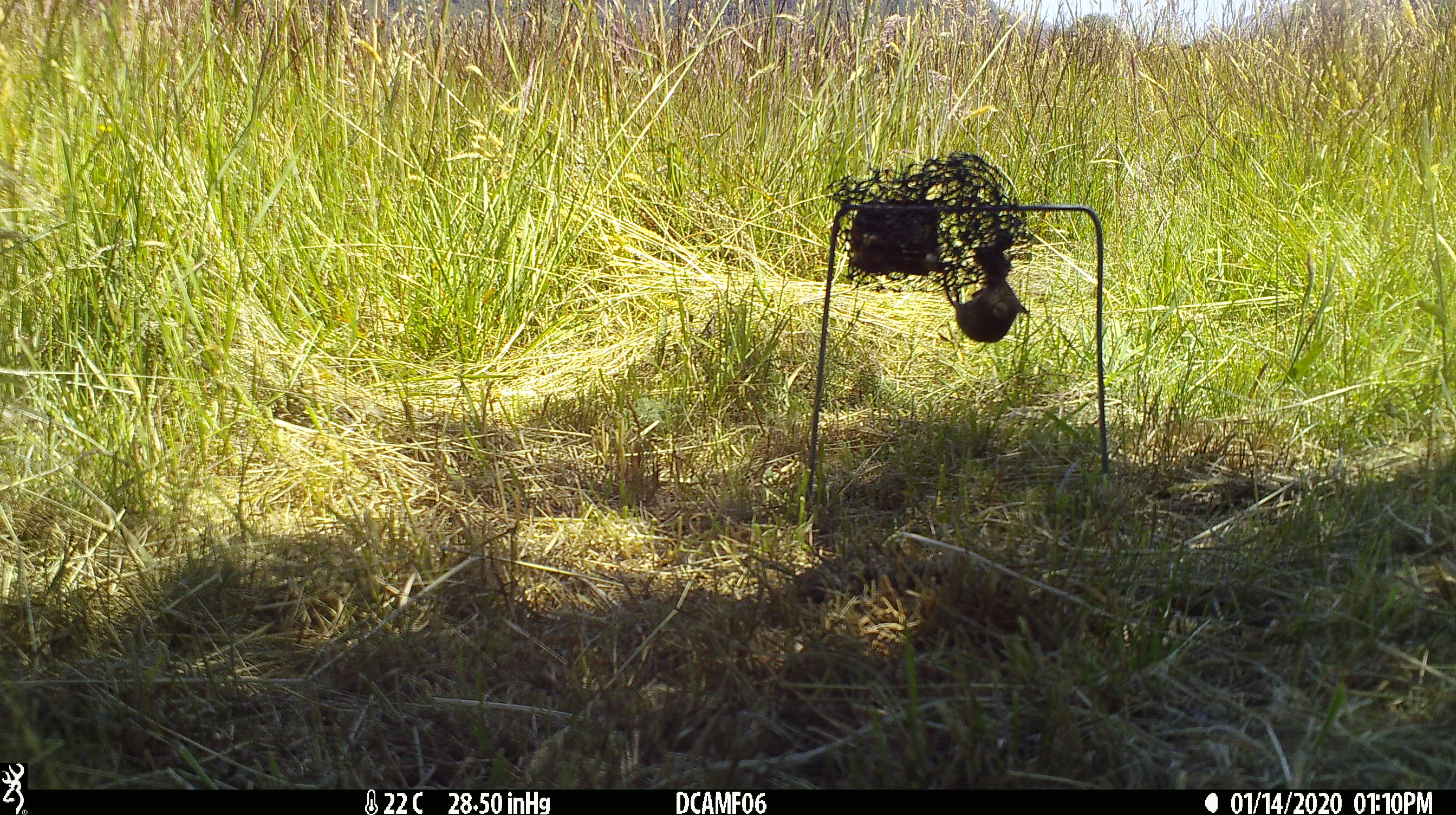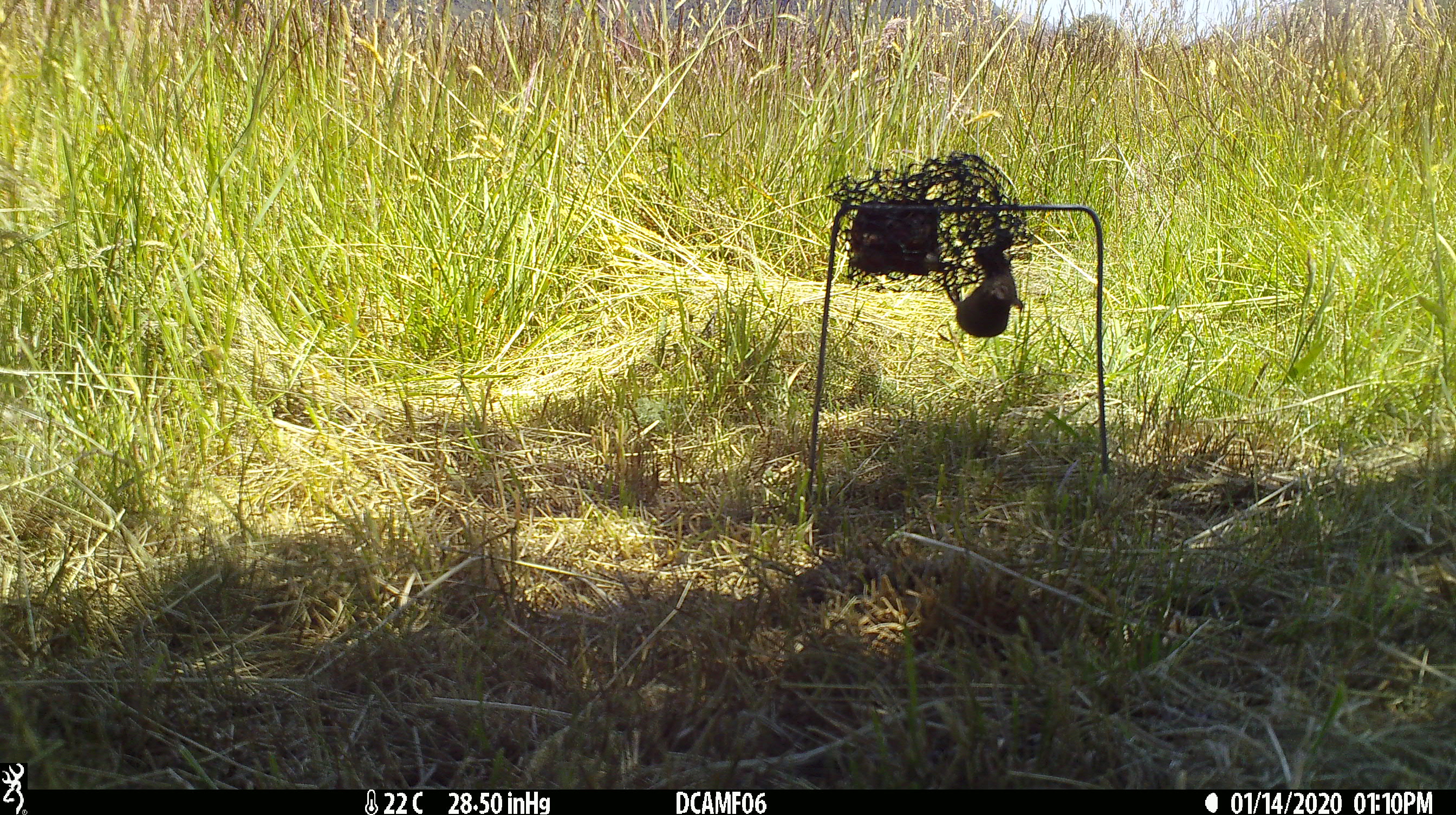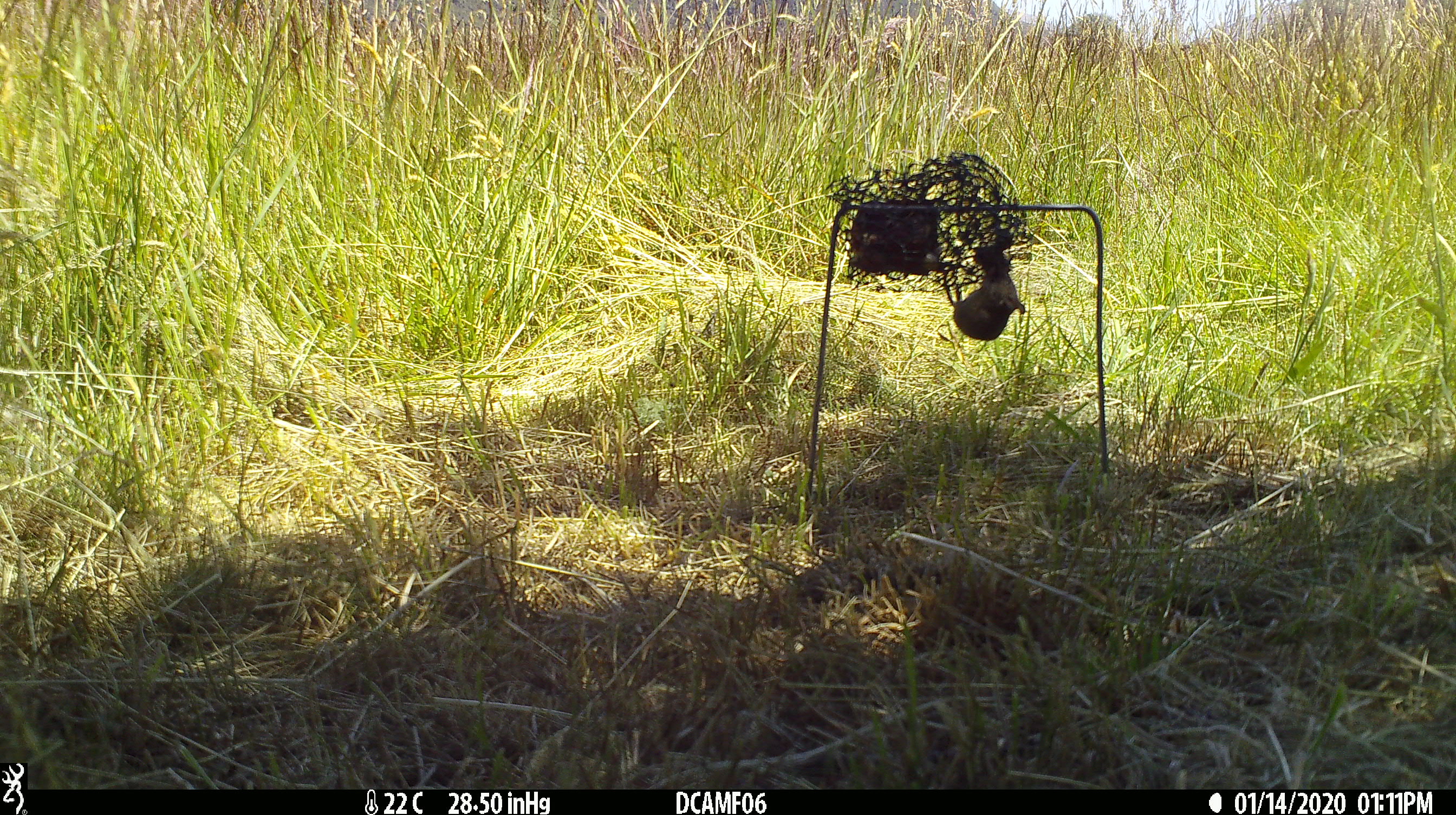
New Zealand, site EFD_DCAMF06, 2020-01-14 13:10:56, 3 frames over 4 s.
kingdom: Animalia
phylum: Chordata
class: Mammalia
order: Rodentia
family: Muridae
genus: Mus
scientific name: Mus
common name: mouse